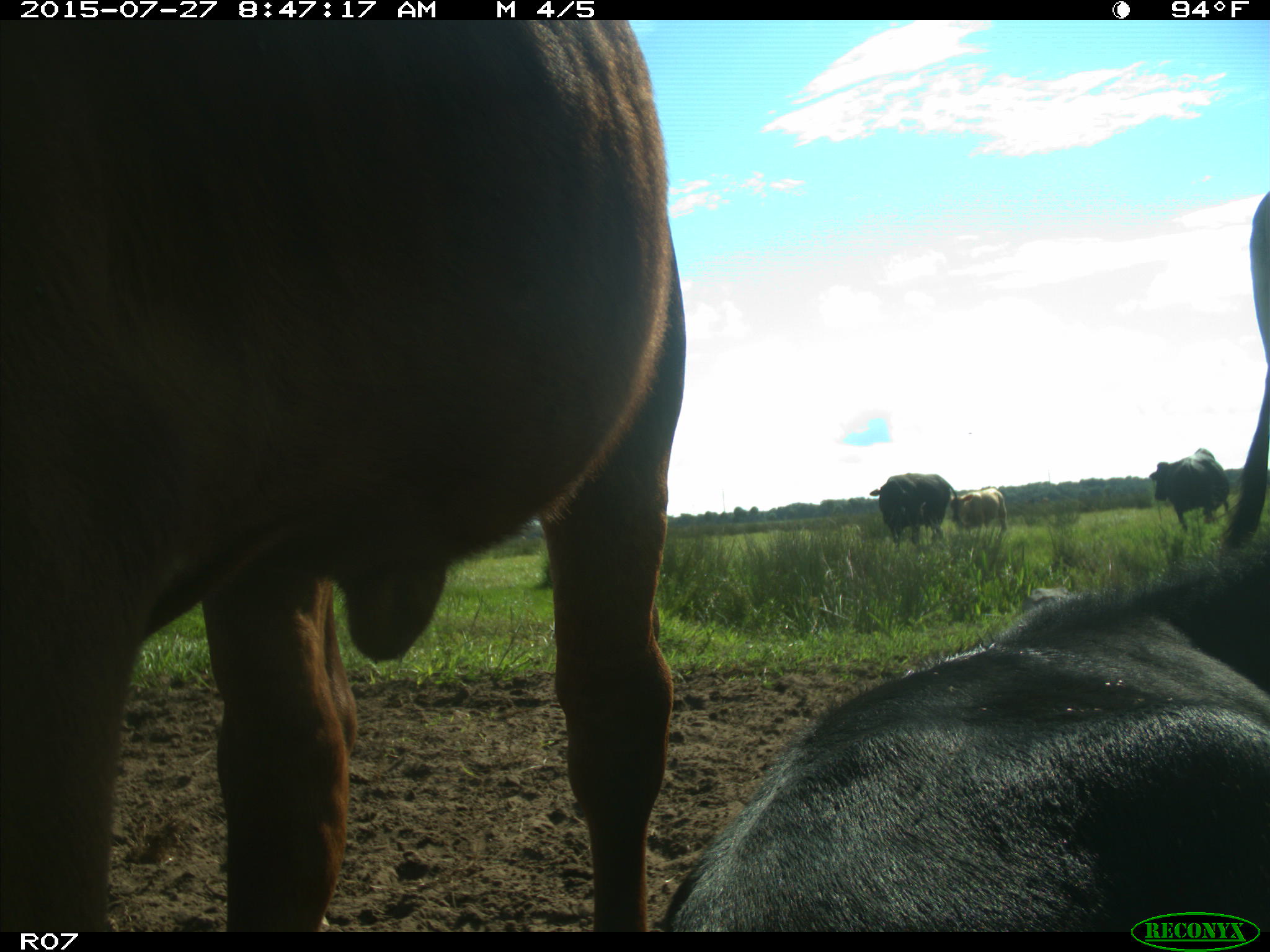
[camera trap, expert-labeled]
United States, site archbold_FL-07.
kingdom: Animalia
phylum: Chordata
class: Mammalia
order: Artiodactyla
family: Bovidae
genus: Bos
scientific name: Bos taurus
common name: domestic cow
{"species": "Bos taurus (domestic cow)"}